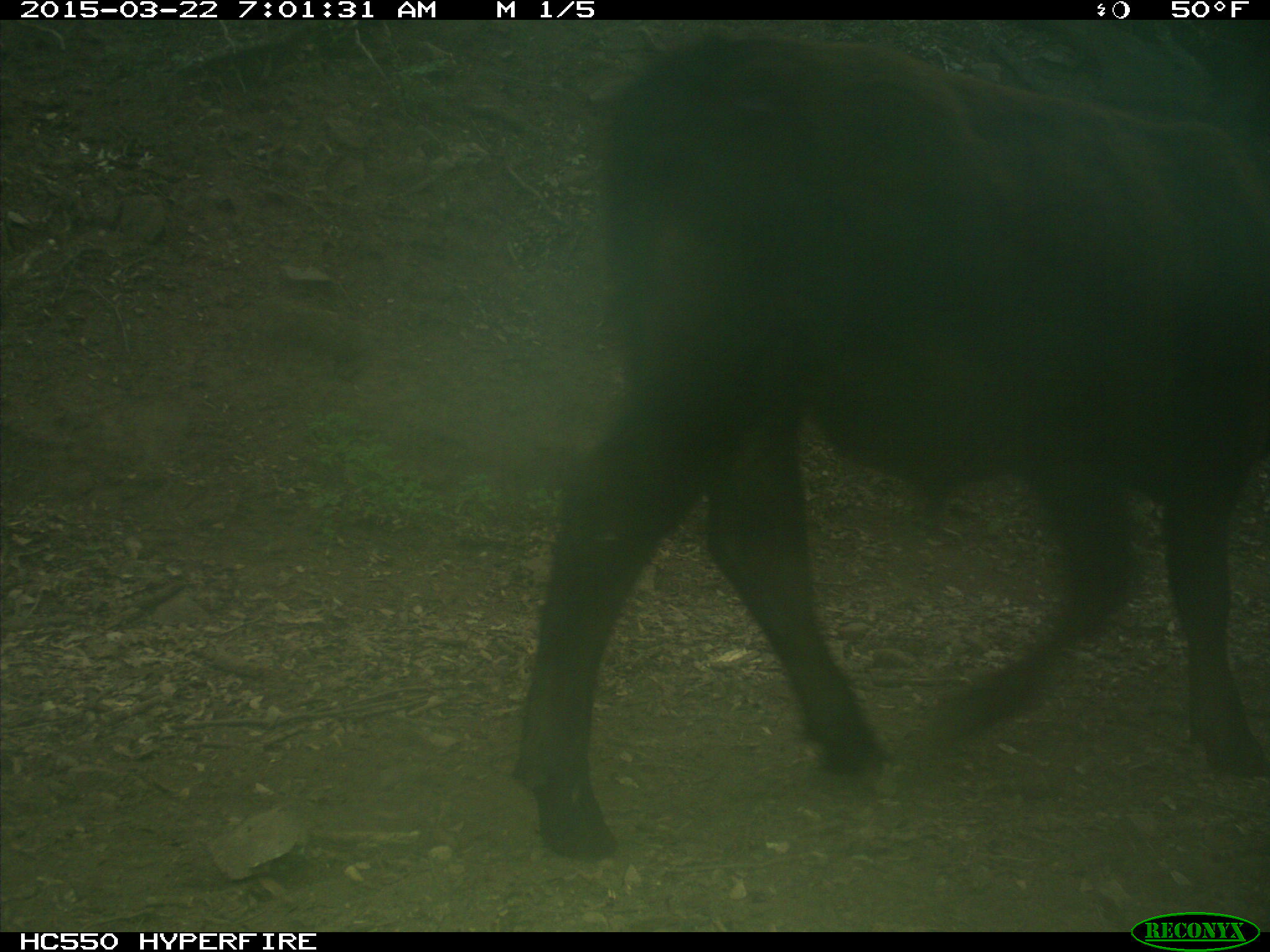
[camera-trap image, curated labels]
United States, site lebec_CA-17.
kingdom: Animalia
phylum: Chordata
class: Mammalia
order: Artiodactyla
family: Bovidae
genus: Bos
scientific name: Bos taurus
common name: domestic cow